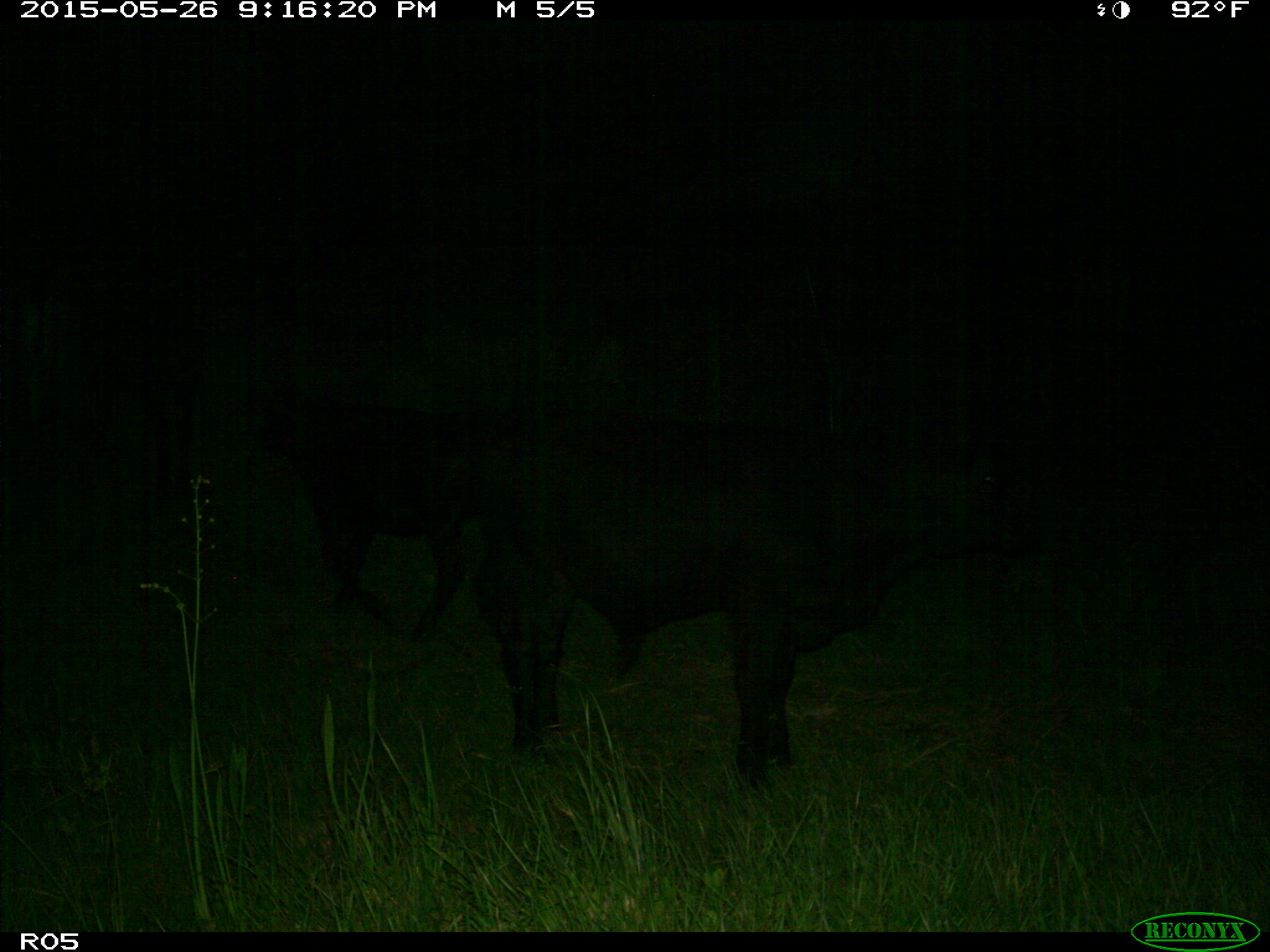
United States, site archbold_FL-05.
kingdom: Animalia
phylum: Chordata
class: Mammalia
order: Artiodactyla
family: Bovidae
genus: Bos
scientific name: Bos taurus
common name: domestic cow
Bos taurus (domestic cow).